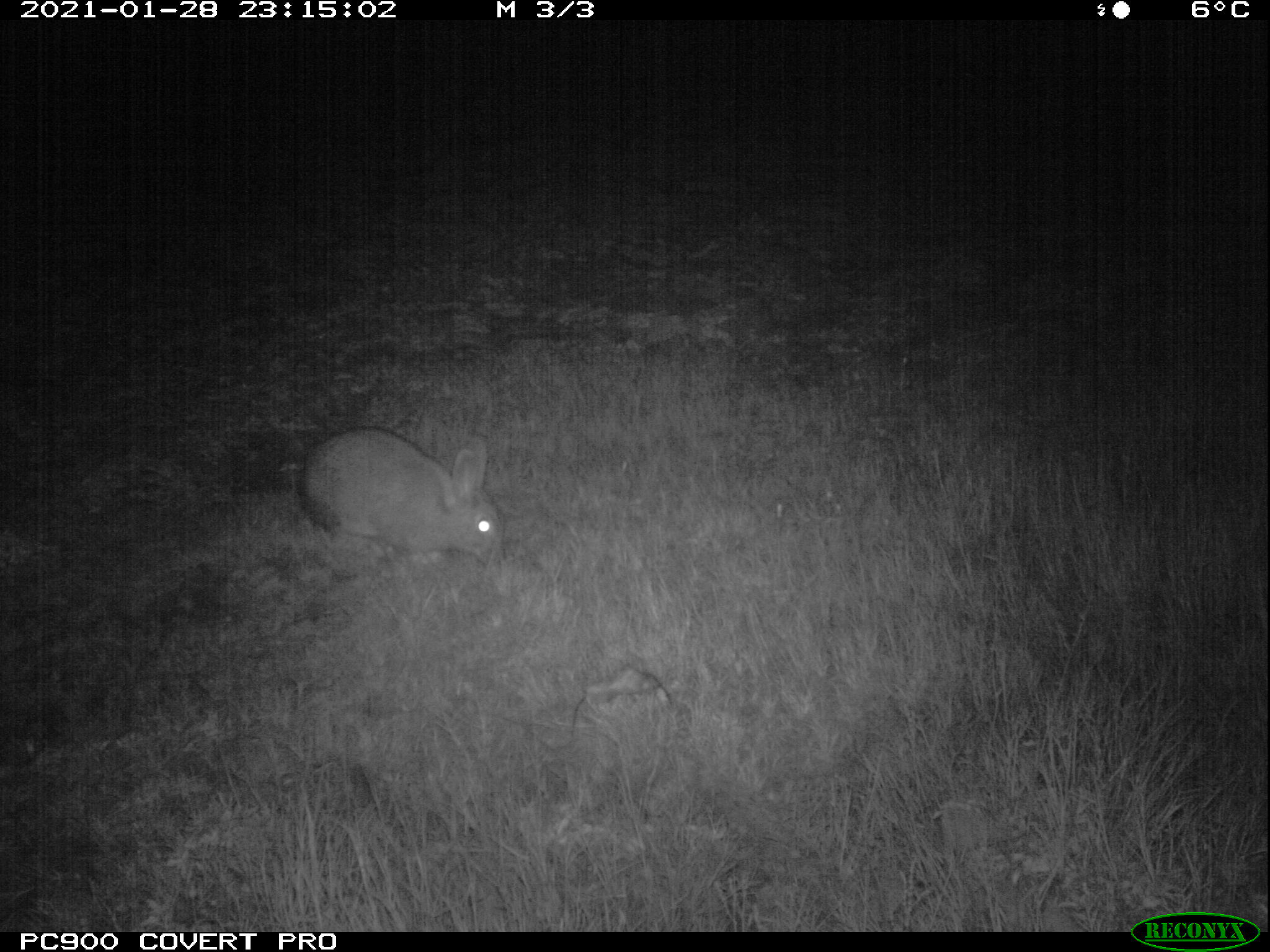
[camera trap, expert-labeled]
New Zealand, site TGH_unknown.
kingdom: Animalia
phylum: Chordata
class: Mammalia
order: Lagomorpha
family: Leporidae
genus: Oryctolagus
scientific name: Oryctolagus cuniculus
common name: european rabbit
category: rabbit